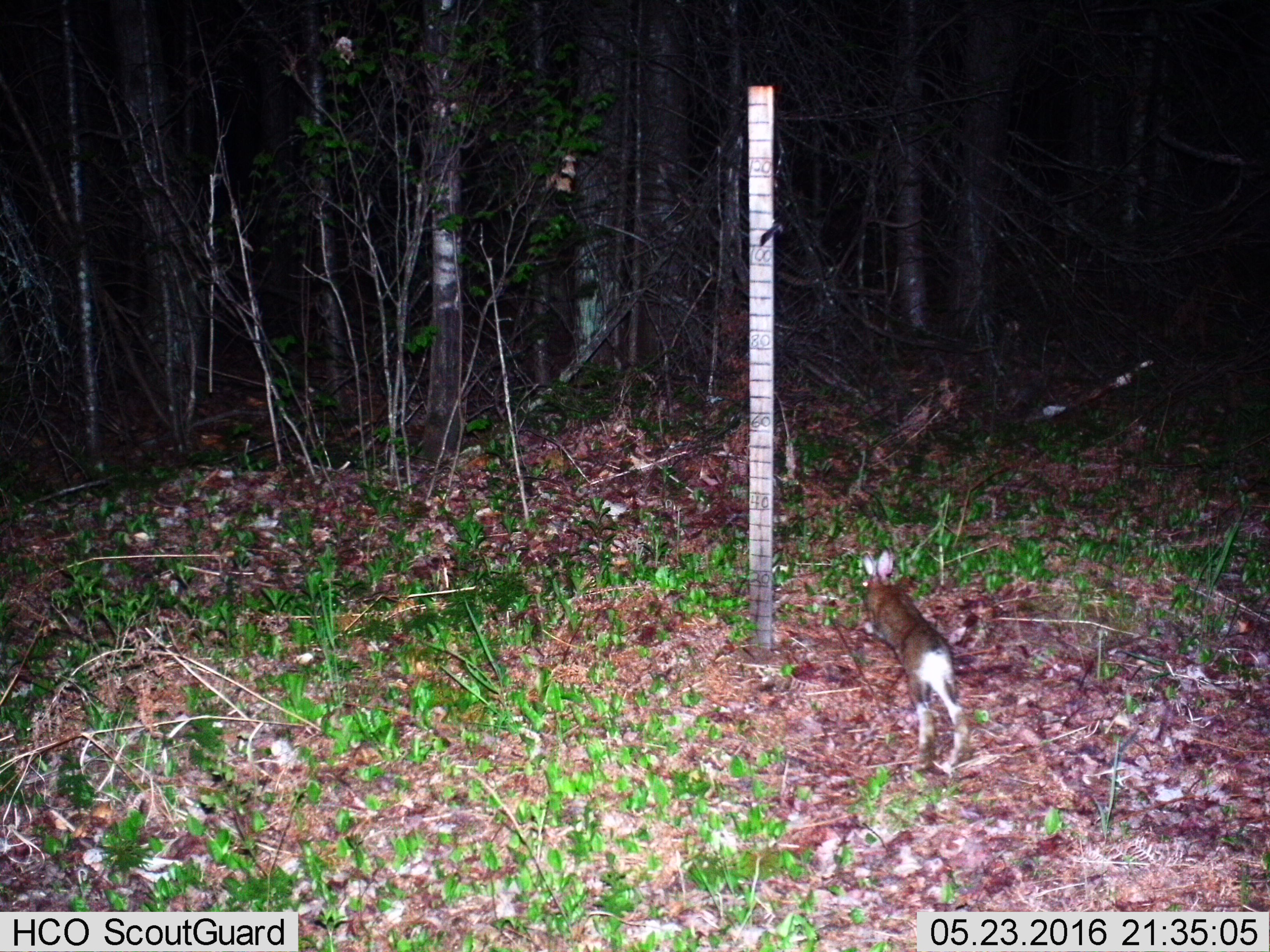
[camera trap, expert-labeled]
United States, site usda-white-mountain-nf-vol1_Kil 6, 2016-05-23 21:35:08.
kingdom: Animalia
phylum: Chordata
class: Mammalia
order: Lagomorpha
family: Leporidae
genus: Lepus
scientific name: Lepus americanus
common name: snowshoe hare